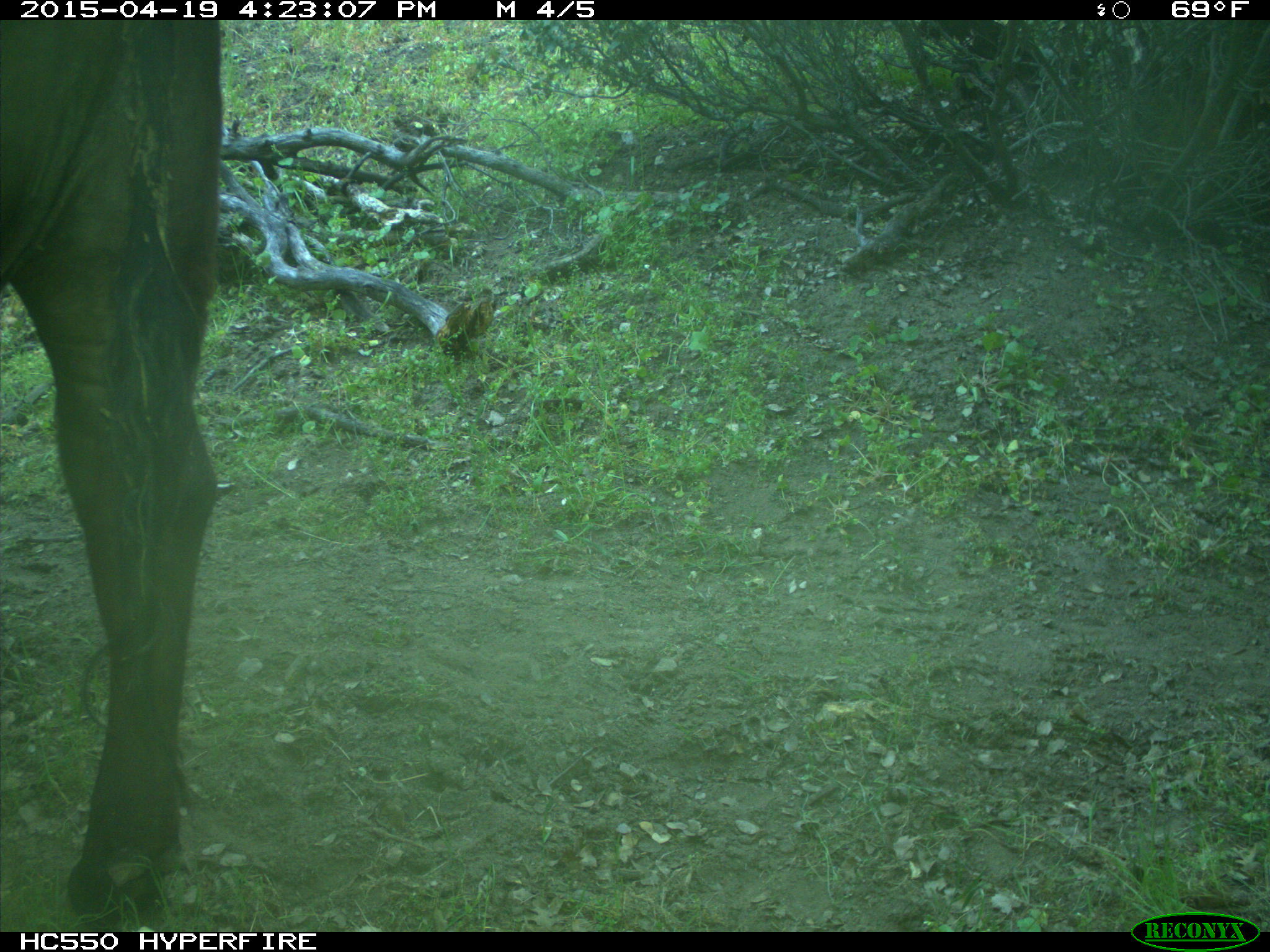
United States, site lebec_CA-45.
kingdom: Animalia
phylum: Chordata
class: Mammalia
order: Artiodactyla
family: Bovidae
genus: Bos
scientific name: Bos taurus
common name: domestic cow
Bos taurus (domestic cow).